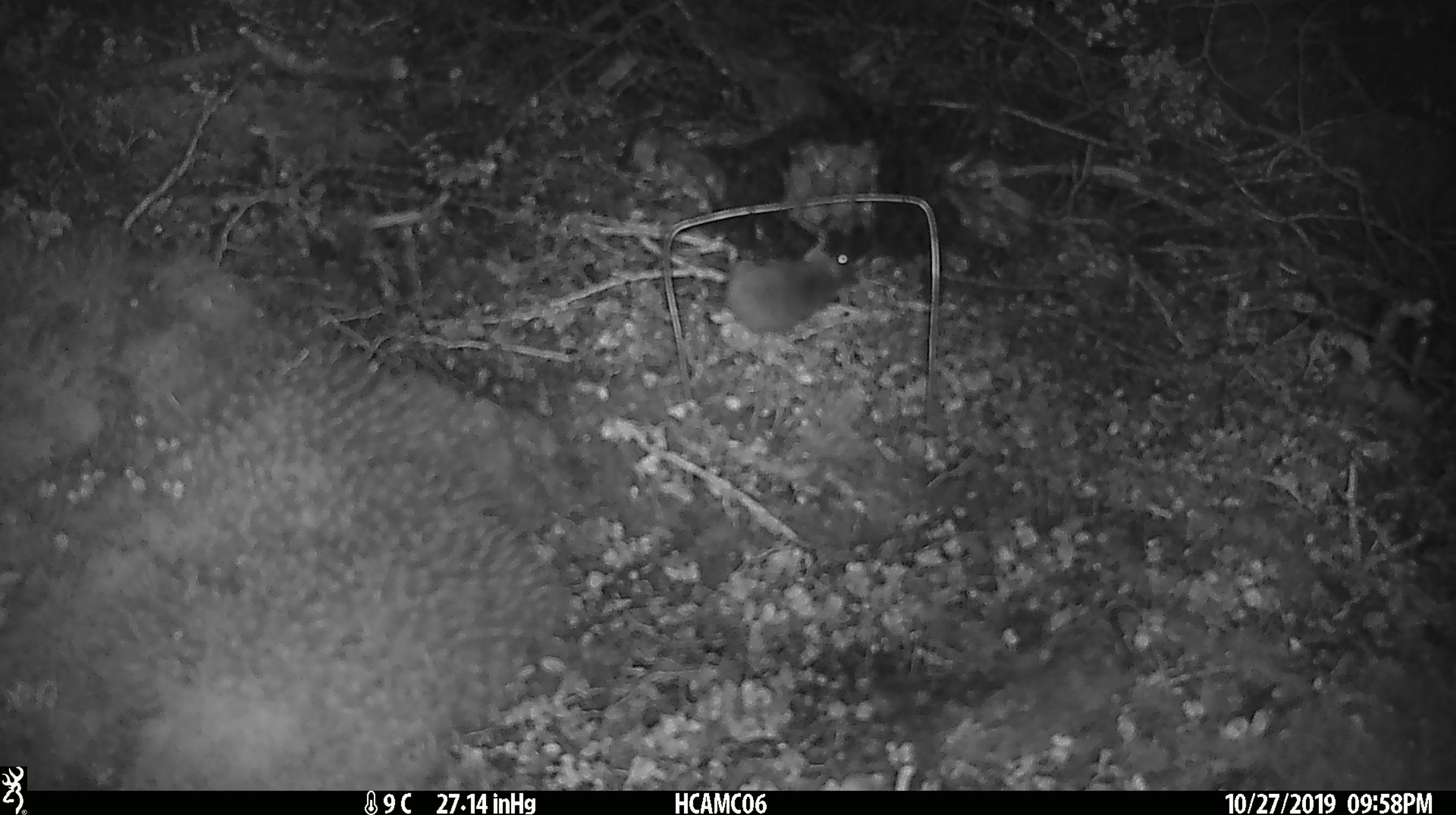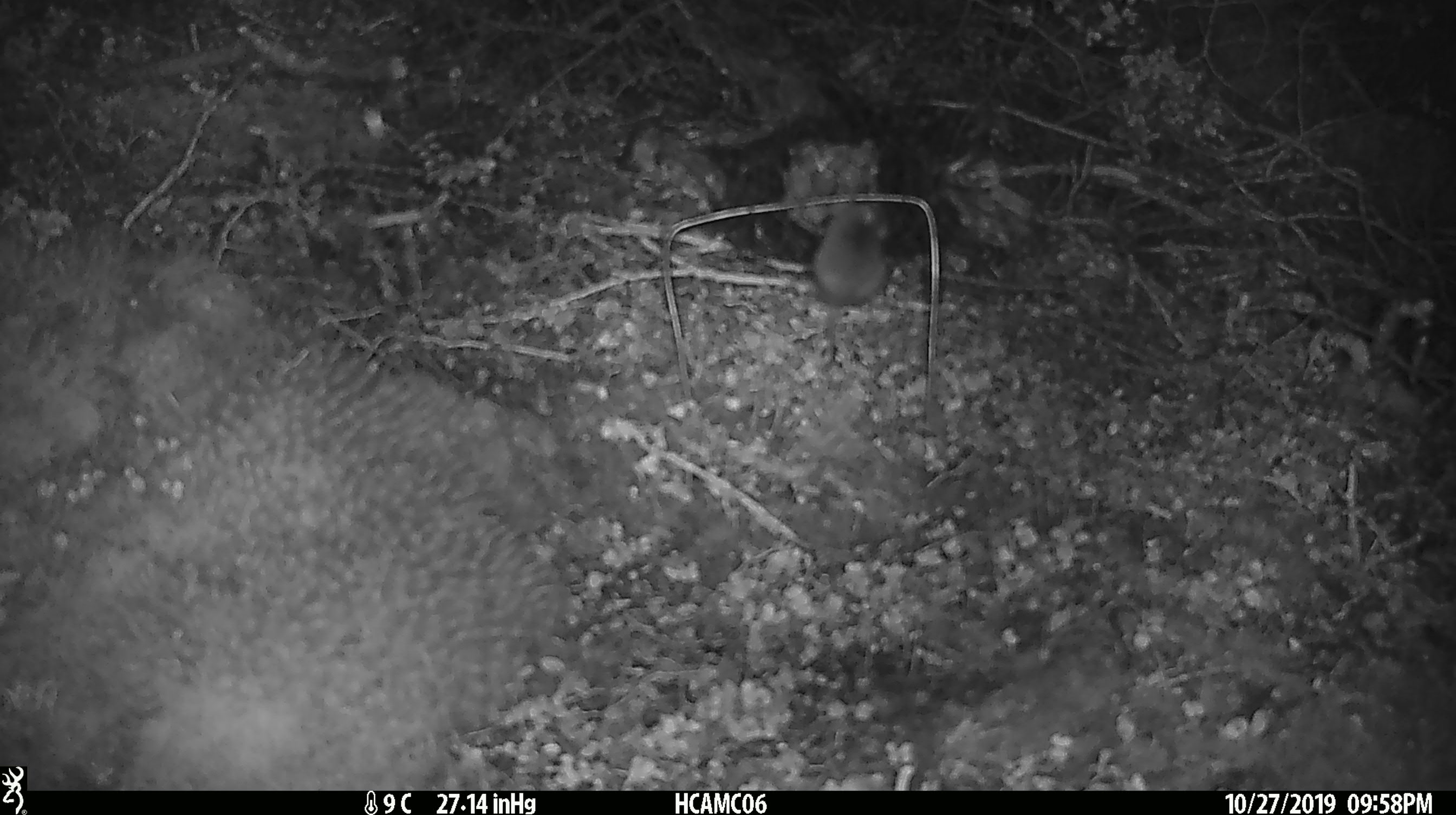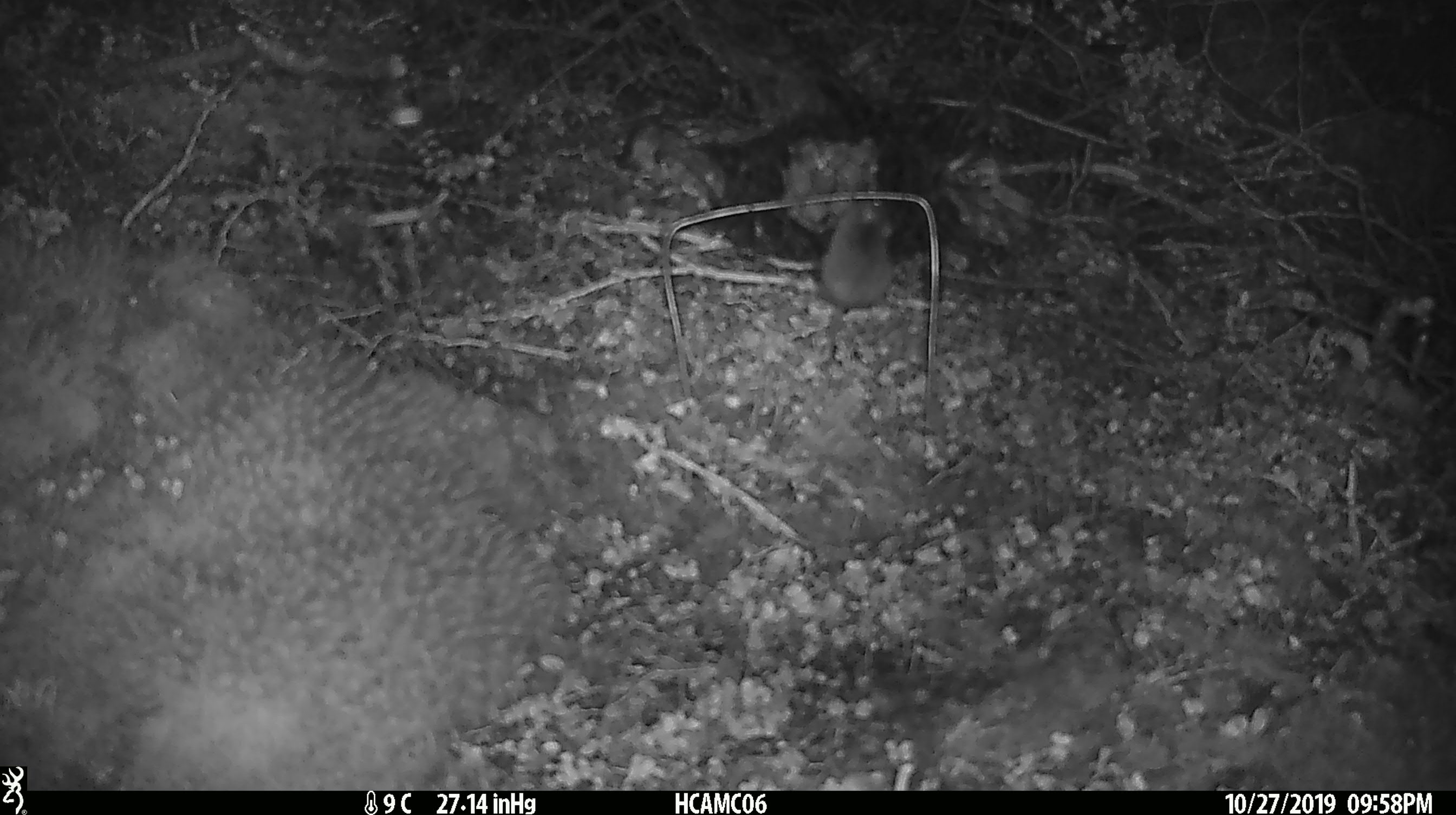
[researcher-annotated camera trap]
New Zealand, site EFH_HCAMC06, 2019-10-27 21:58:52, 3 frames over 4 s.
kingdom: Animalia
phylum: Chordata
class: Mammalia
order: Rodentia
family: Muridae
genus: Mus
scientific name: Mus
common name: mouse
Mouse (Mus).